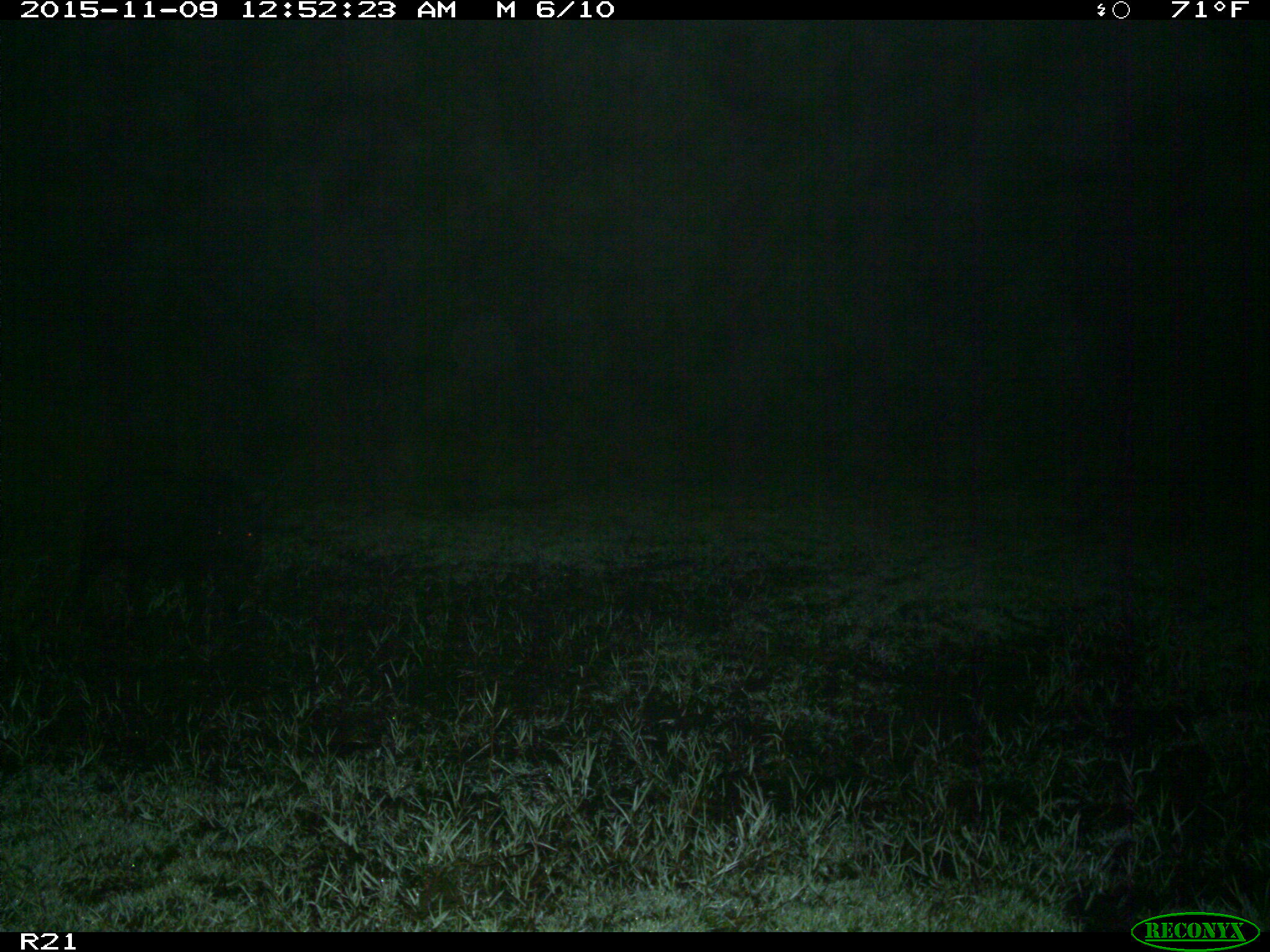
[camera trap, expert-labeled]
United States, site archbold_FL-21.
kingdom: Animalia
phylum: Chordata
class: Mammalia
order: Artiodactyla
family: Suidae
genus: Sus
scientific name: Sus scrofa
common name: wild boar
Sus scrofa (wild boar).